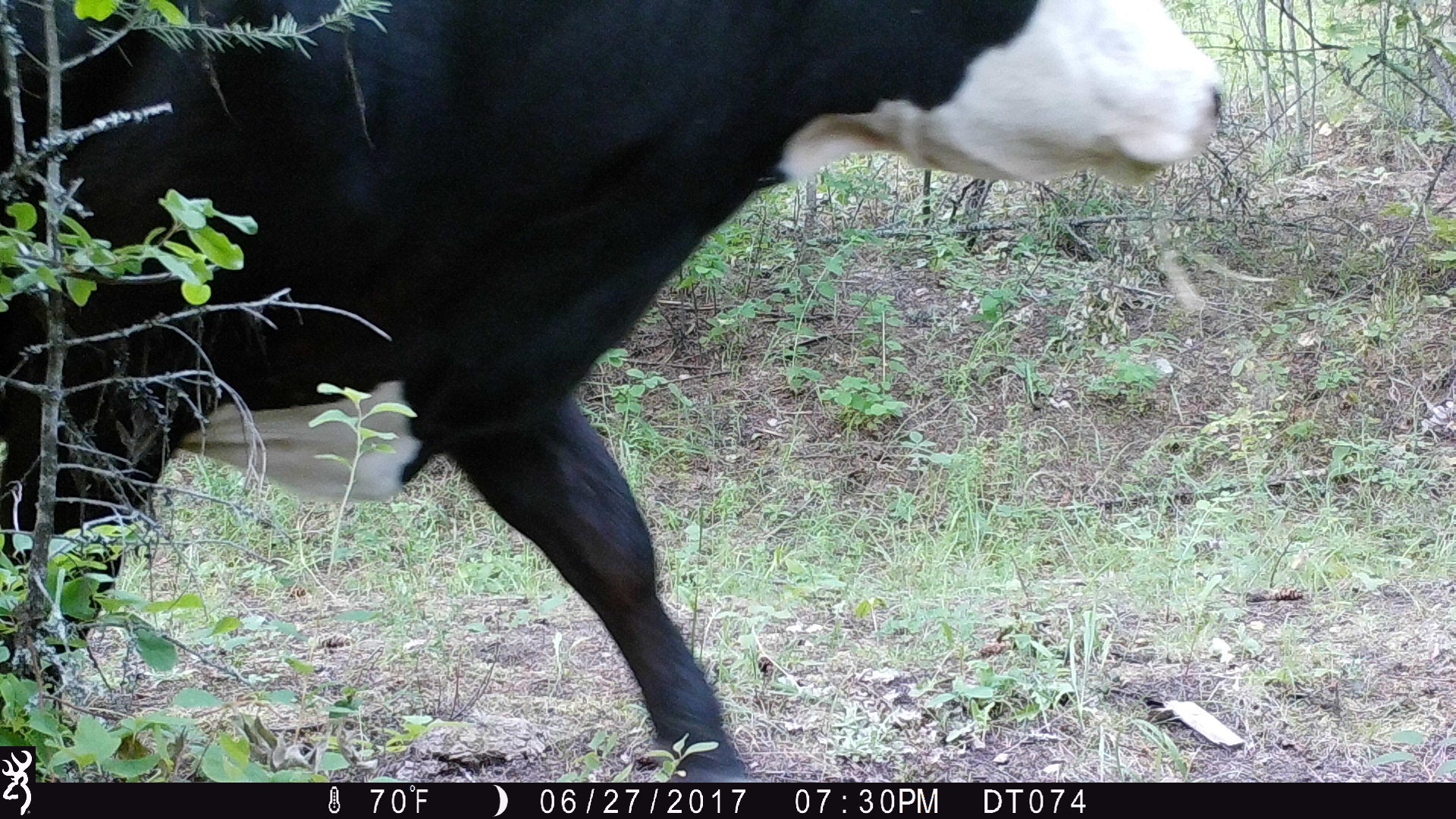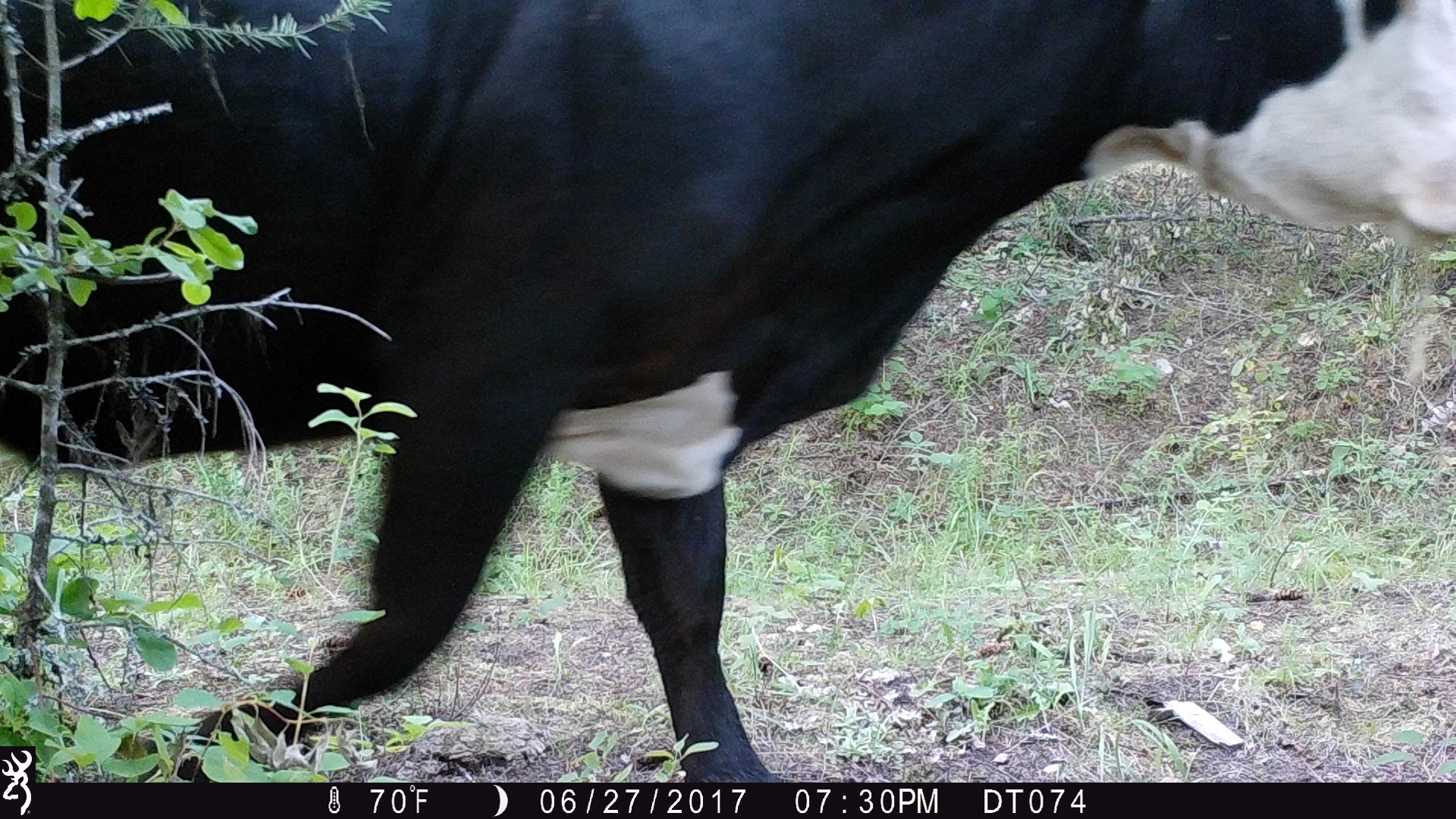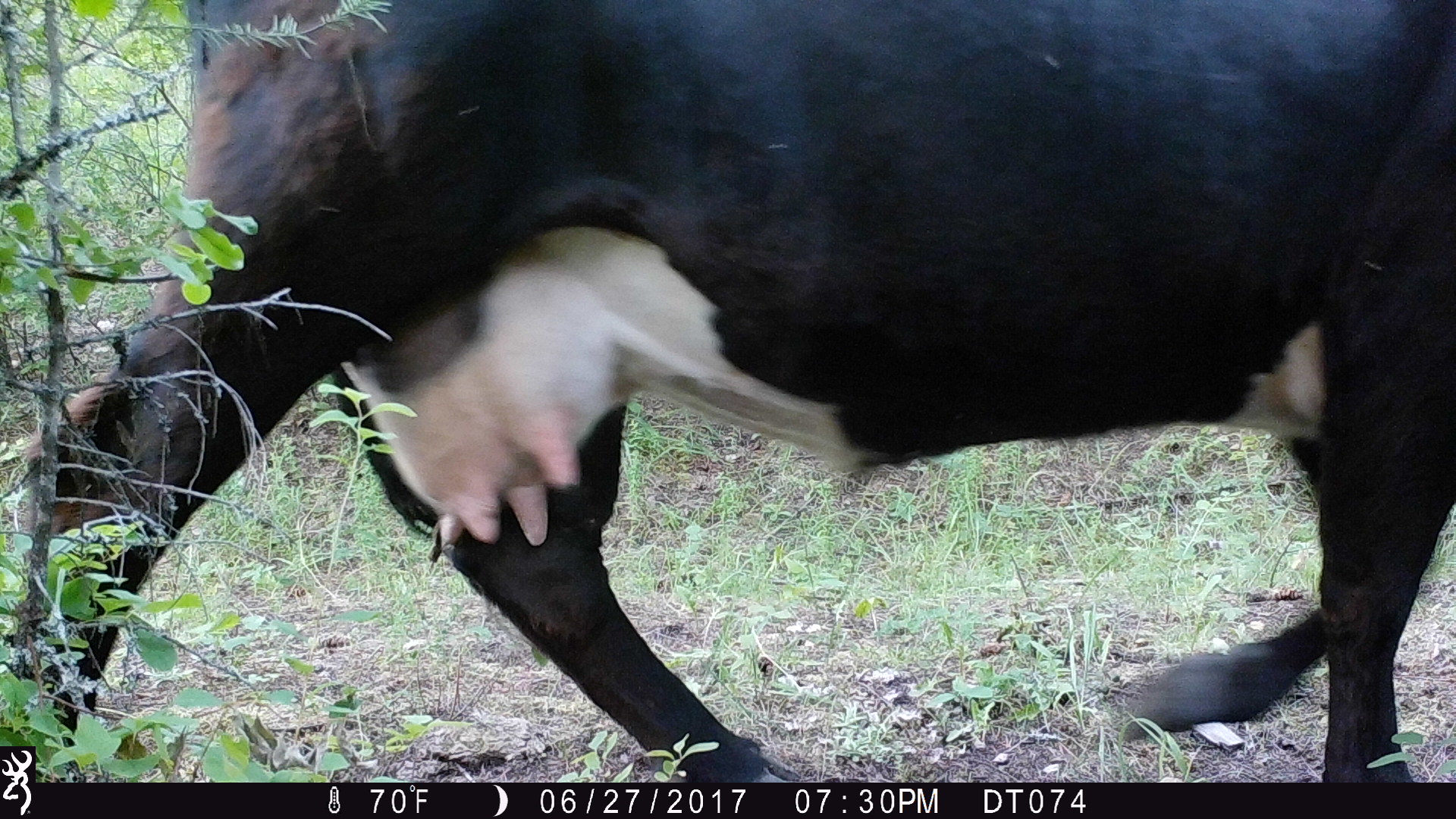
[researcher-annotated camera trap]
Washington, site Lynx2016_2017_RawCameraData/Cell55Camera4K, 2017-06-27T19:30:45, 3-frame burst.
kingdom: Animalia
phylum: Chordata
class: Mammalia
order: Artiodactyla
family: Bovidae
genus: Bos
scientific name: Bos taurus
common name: domestic cattle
Domestic cattle (Bos taurus). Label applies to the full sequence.